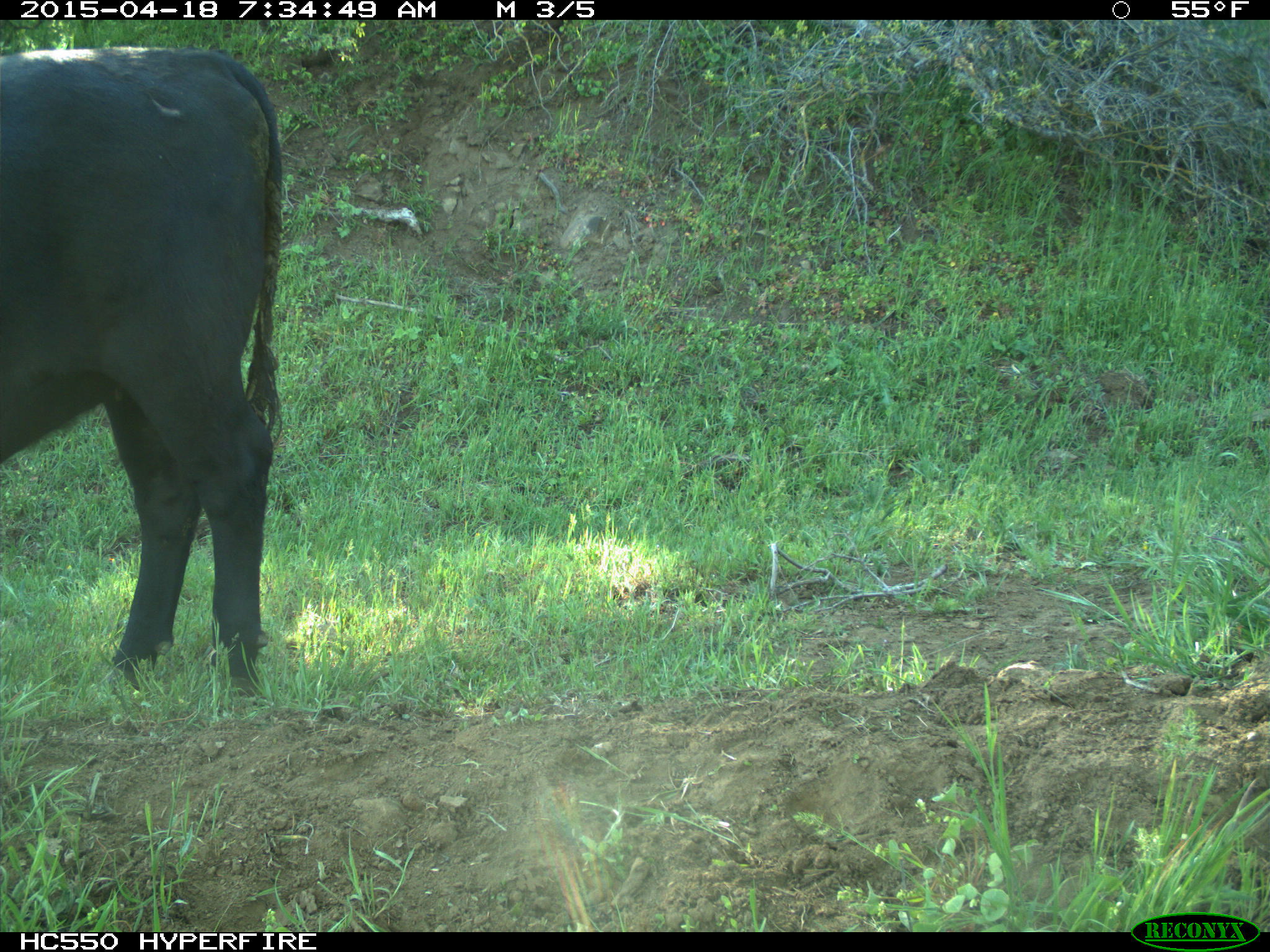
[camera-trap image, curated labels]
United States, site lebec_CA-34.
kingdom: Animalia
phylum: Chordata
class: Mammalia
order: Artiodactyla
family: Bovidae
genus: Bos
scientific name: Bos taurus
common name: domestic cow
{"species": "Bos taurus (domestic cow)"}